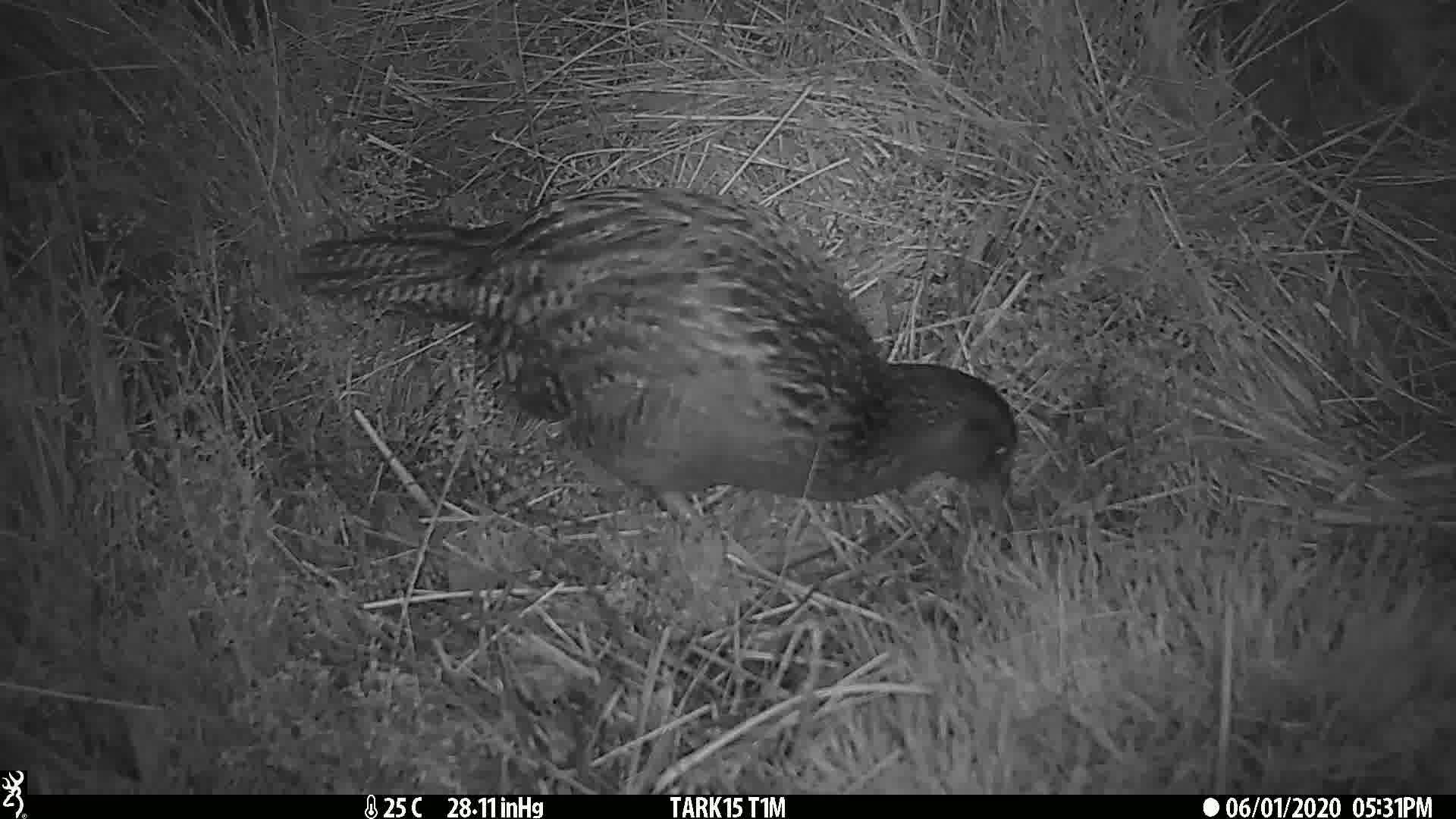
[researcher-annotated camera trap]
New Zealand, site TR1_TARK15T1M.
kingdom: Animalia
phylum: Chordata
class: Aves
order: Gruiformes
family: Rallidae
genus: Gallirallus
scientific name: Gallirallus australis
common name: weka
Weka (Gallirallus australis).